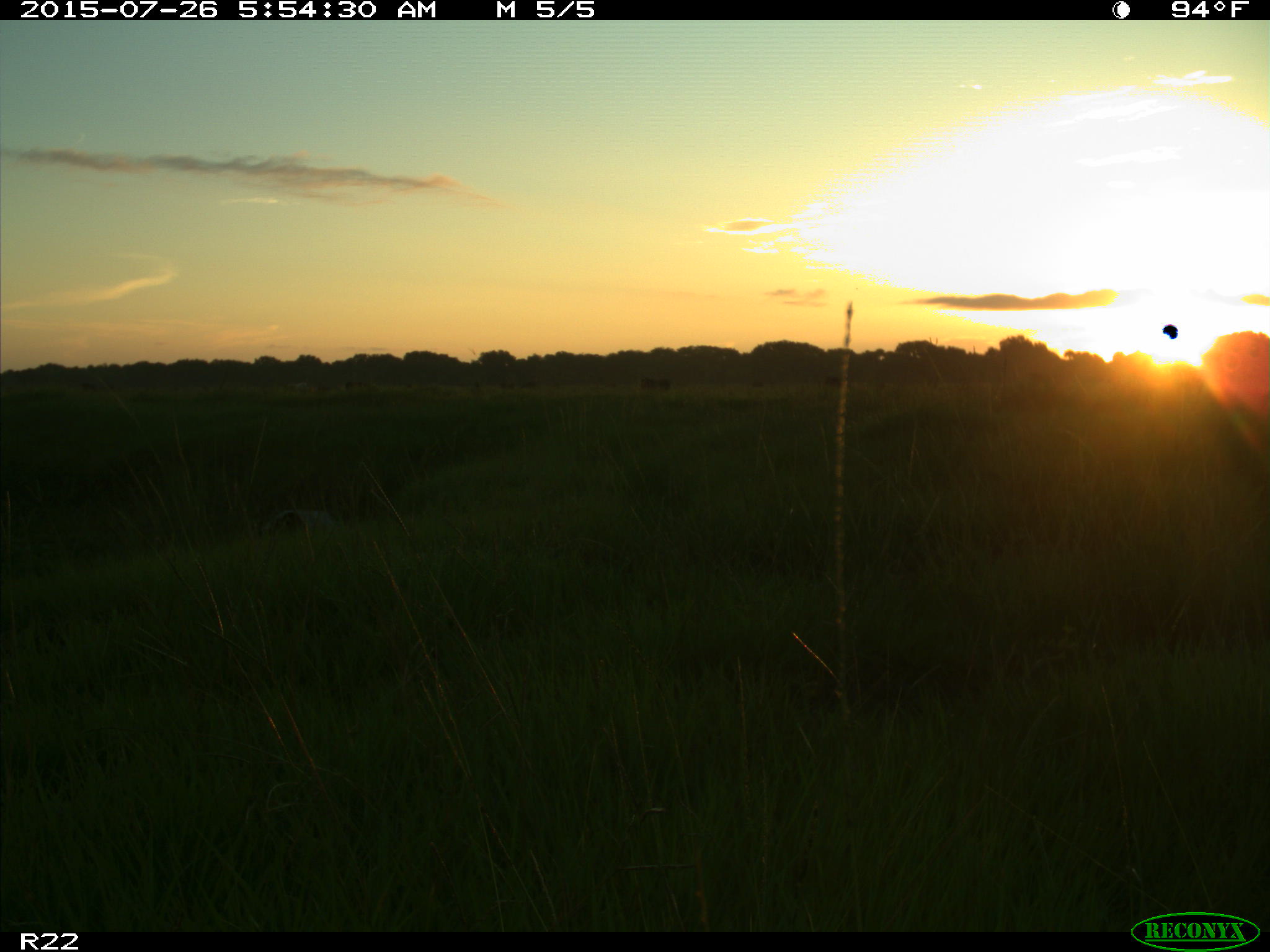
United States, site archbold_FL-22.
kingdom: Animalia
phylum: Chordata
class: Mammalia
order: Artiodactyla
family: Bovidae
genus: Bos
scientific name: Bos taurus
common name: domestic cow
Bos taurus (domestic cow).